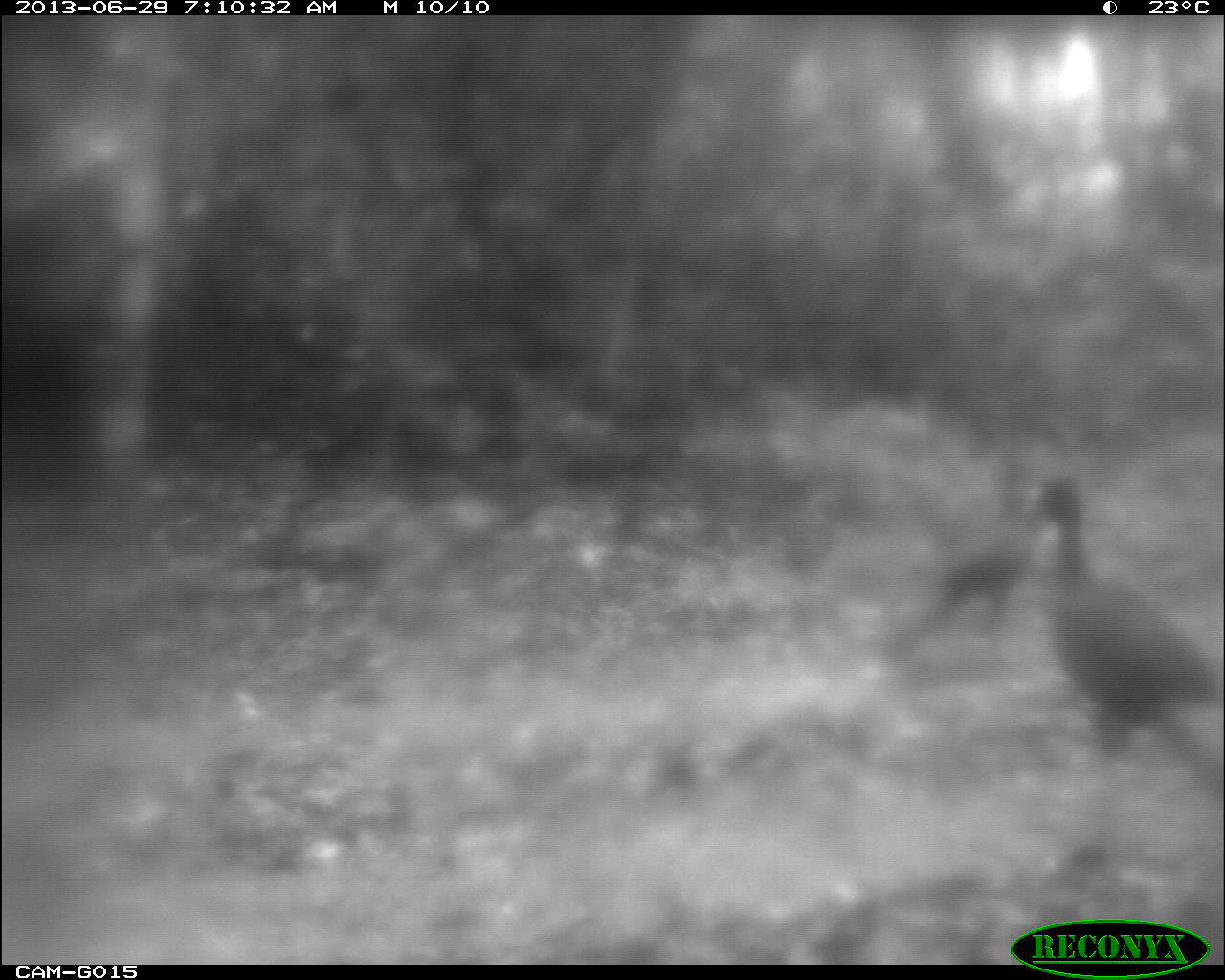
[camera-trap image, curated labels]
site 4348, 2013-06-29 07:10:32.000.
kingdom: Animalia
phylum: Chordata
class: Aves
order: Galliformes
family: Cracidae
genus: Crax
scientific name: Crax rubra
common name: great curassow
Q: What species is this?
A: Crax rubra (great curassow).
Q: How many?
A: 2.